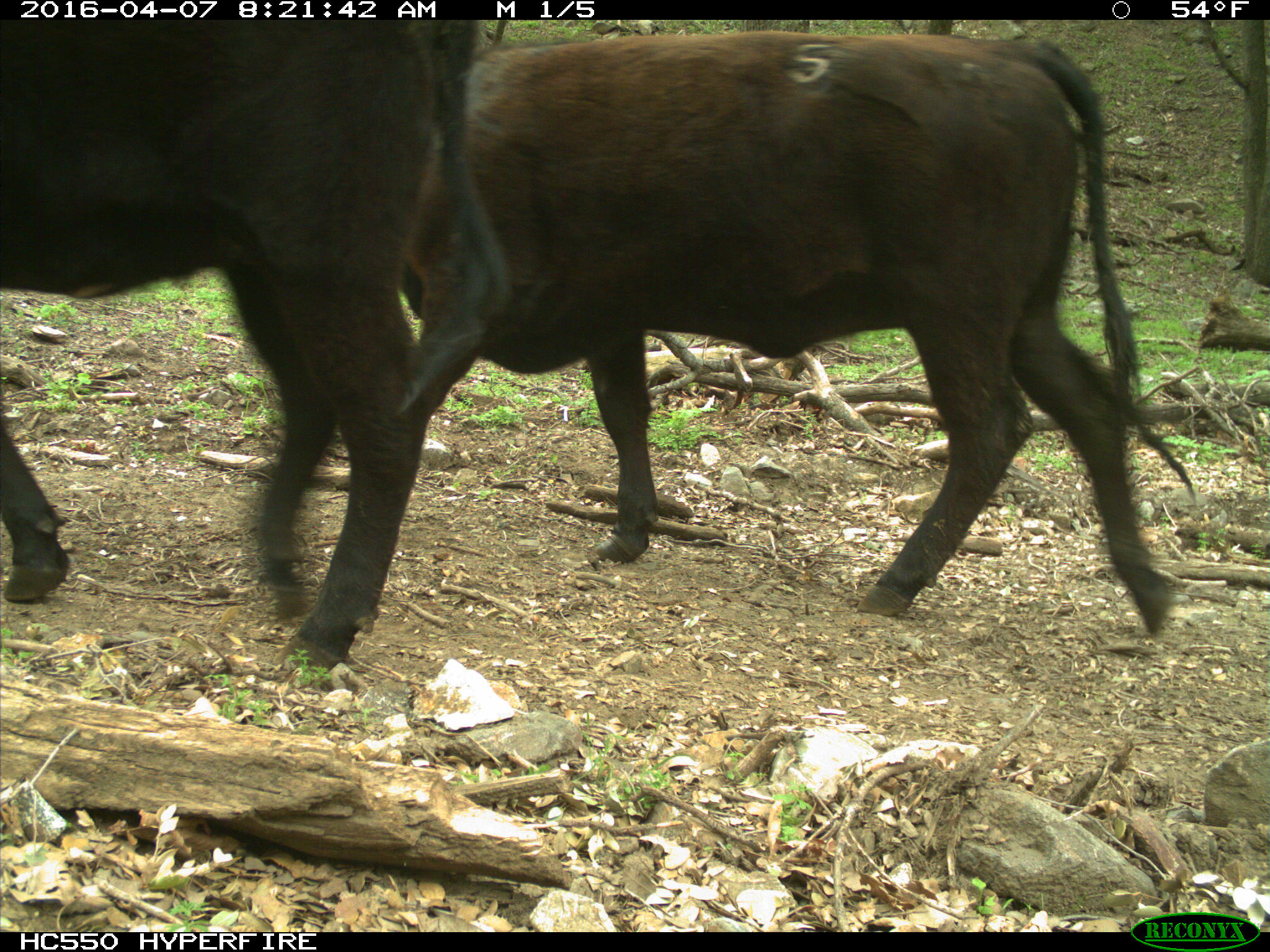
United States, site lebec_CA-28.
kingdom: Animalia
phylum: Chordata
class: Mammalia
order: Artiodactyla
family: Bovidae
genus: Bos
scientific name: Bos taurus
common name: domestic cow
Bos taurus (domestic cow).